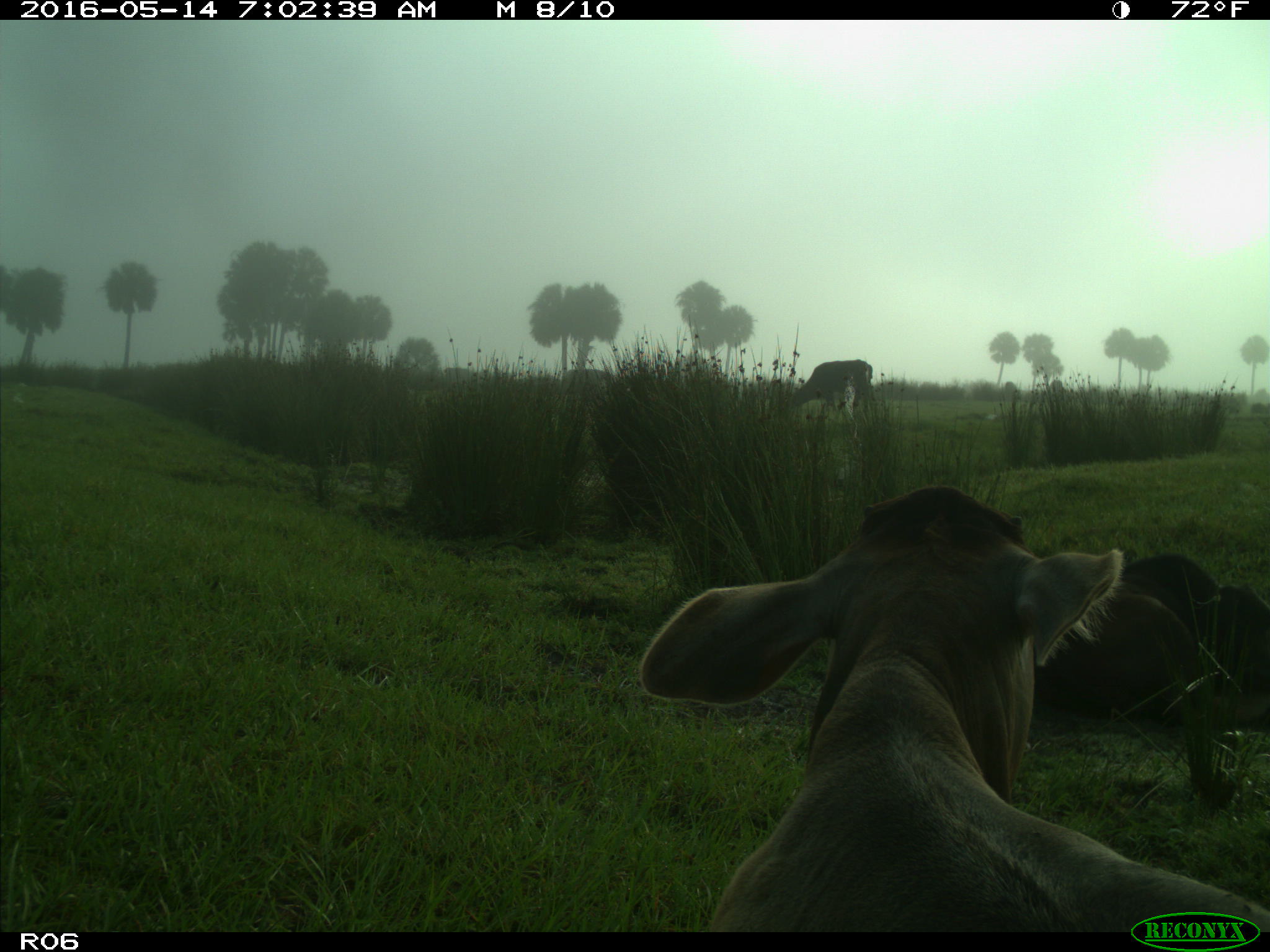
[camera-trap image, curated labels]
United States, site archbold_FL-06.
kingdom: Animalia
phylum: Chordata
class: Mammalia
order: Artiodactyla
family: Bovidae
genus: Bos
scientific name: Bos taurus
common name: domestic cow